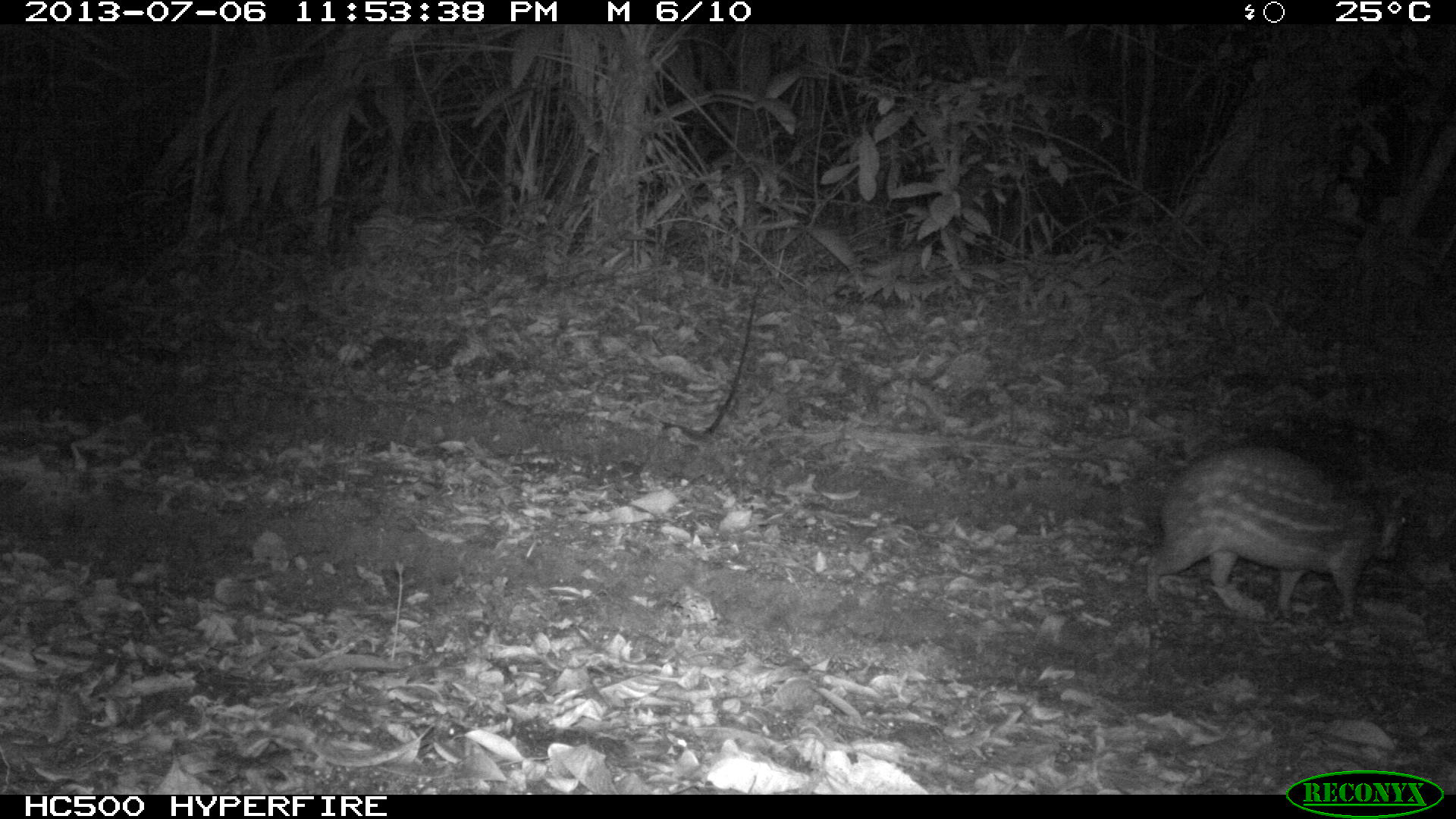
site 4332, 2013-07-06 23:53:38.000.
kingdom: Animalia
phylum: Chordata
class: Mammalia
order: Rodentia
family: Cuniculidae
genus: Cuniculus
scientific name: Cuniculus paca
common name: lowland paca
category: agouti paca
Agouti paca (lowland paca) (Cuniculus paca), count 1.